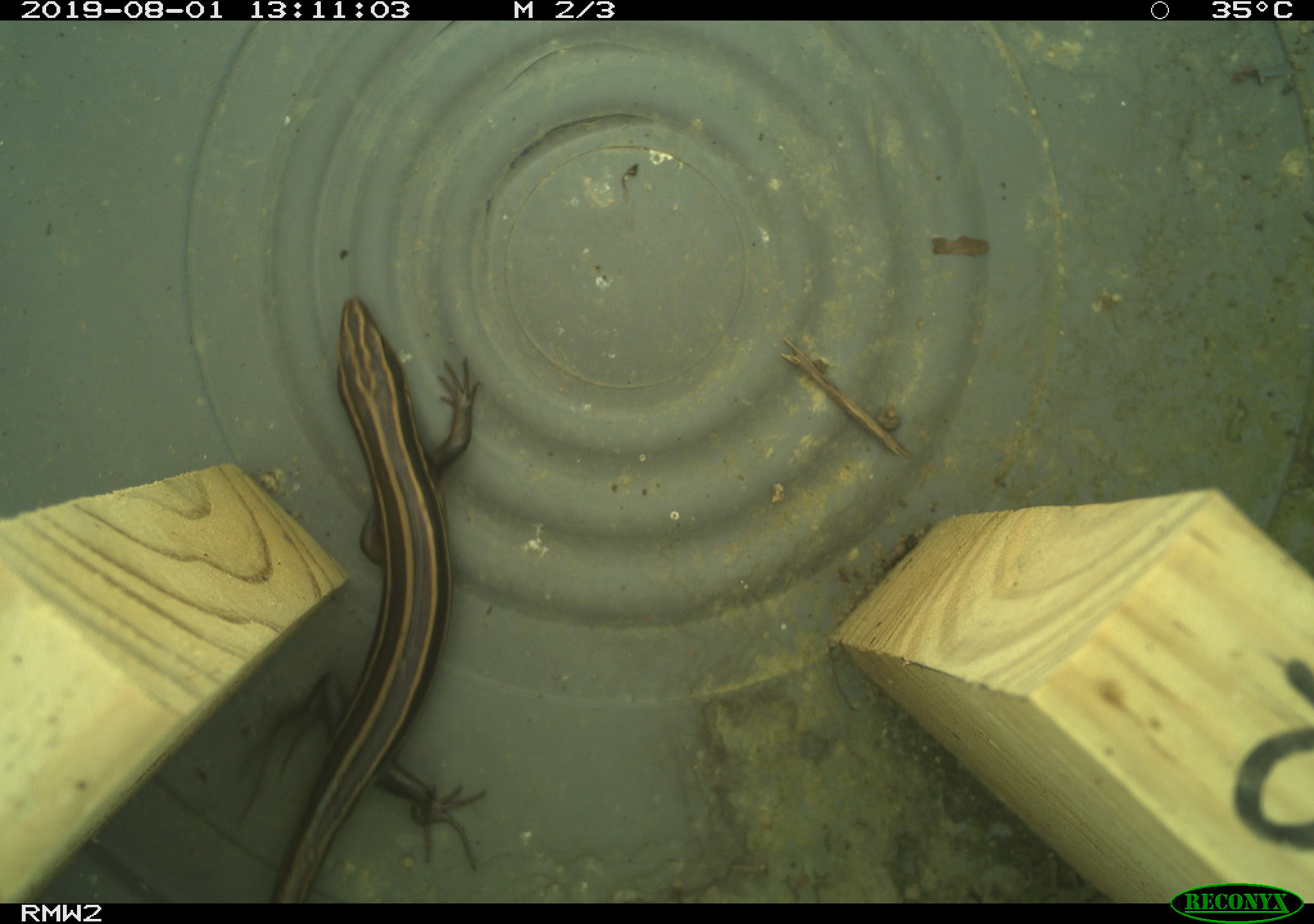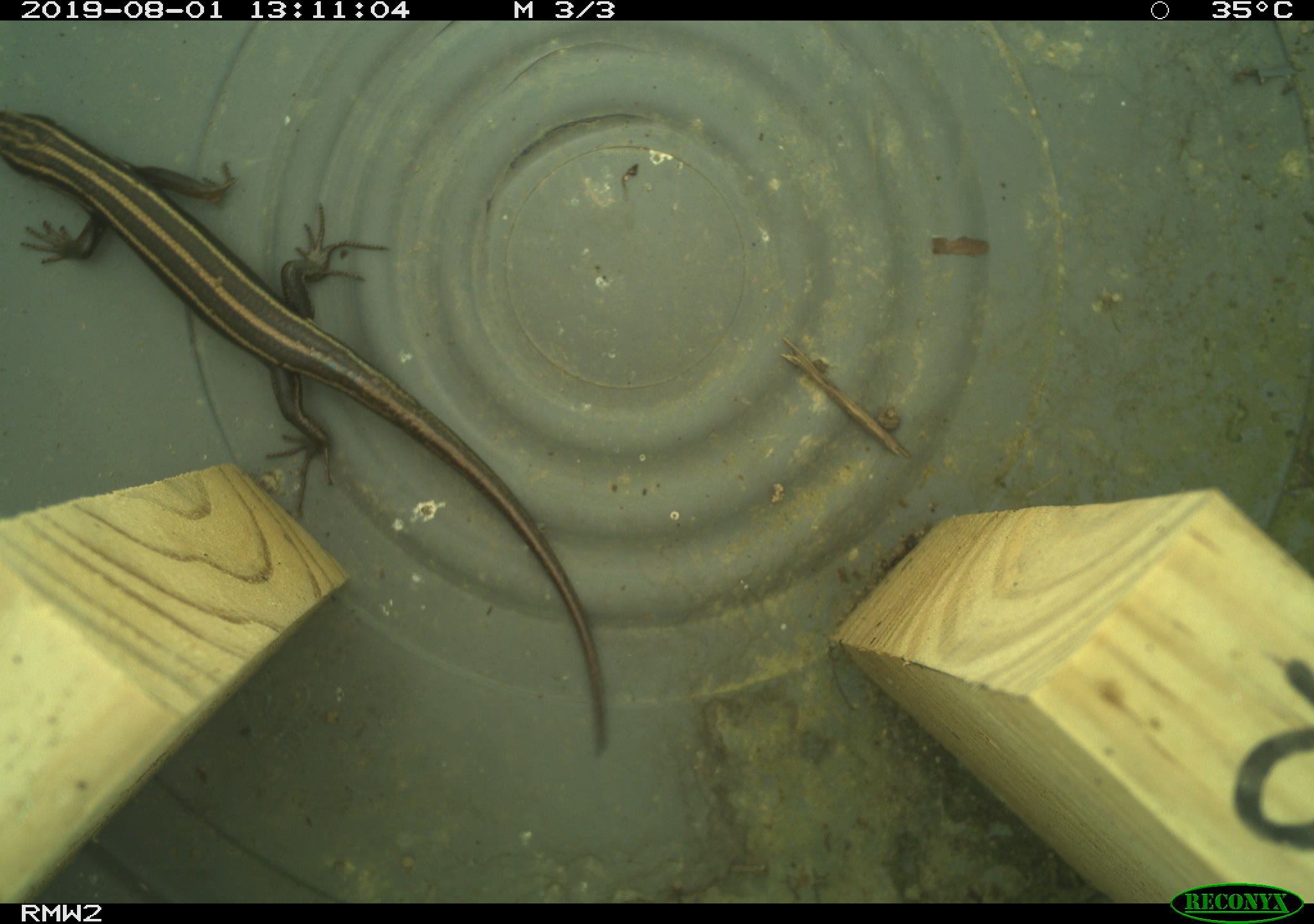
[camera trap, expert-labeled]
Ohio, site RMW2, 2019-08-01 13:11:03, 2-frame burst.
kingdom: Animalia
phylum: Chordata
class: Reptilia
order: Squamata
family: Scincidae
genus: Plestiodon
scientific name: Plestiodon fasciatus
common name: common five-lined skink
Common five-lined skink (Plestiodon fasciatus).